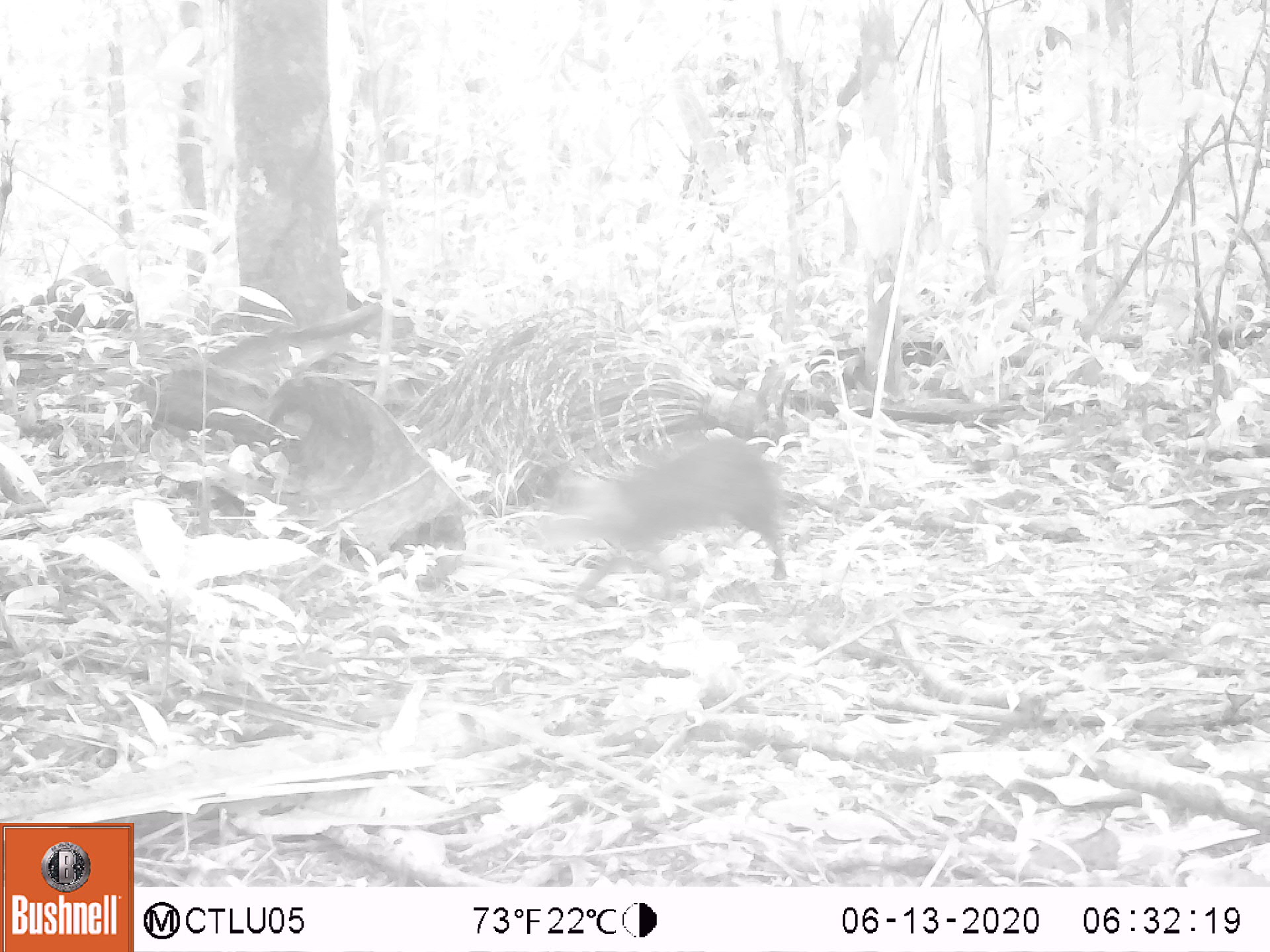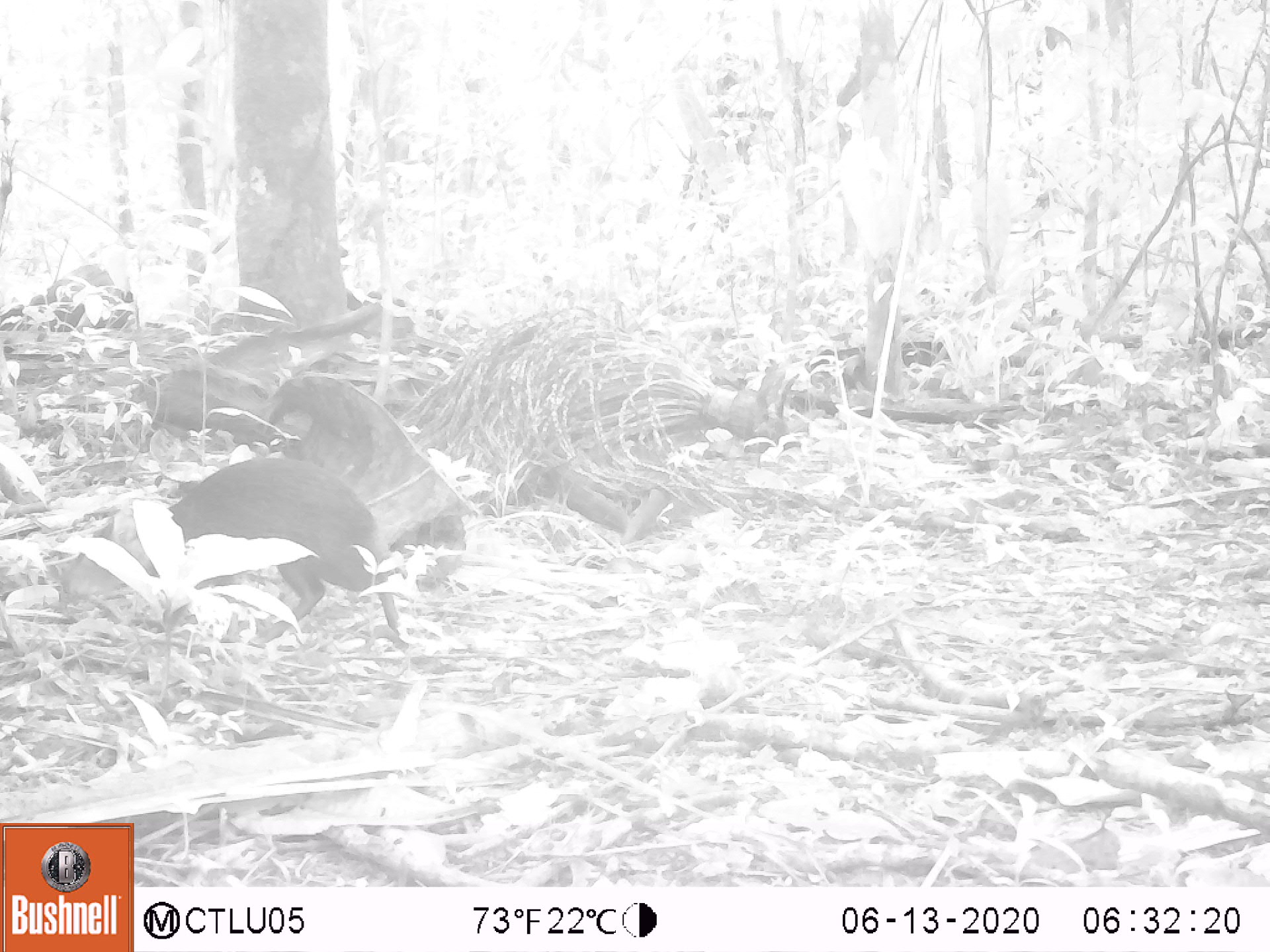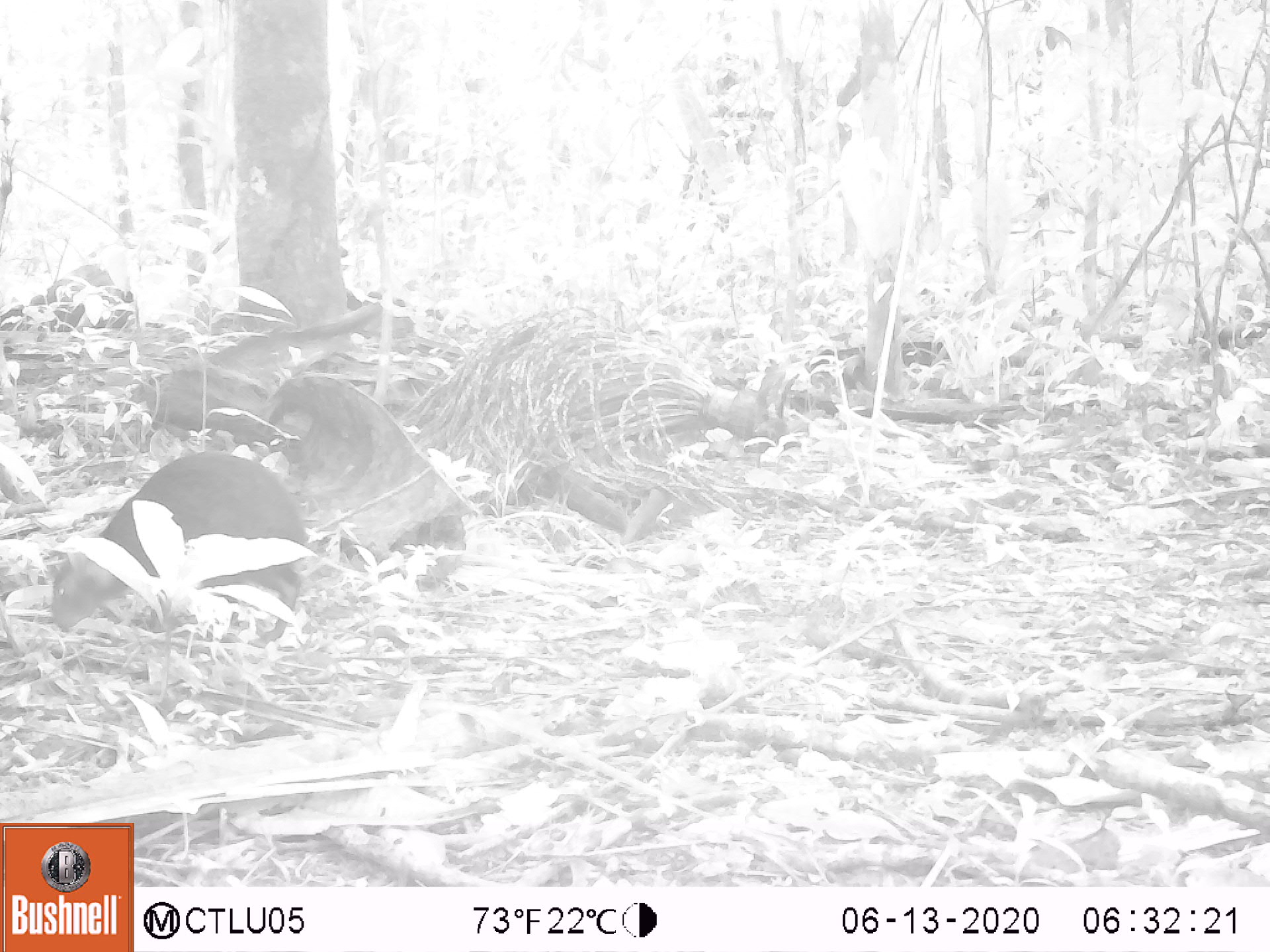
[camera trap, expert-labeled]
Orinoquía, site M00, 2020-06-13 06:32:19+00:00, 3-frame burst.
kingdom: Animalia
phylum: Chordata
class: Mammalia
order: Rodentia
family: Dasyproctidae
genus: Dasyprocta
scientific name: Dasyprocta fuliginosa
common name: black agouti